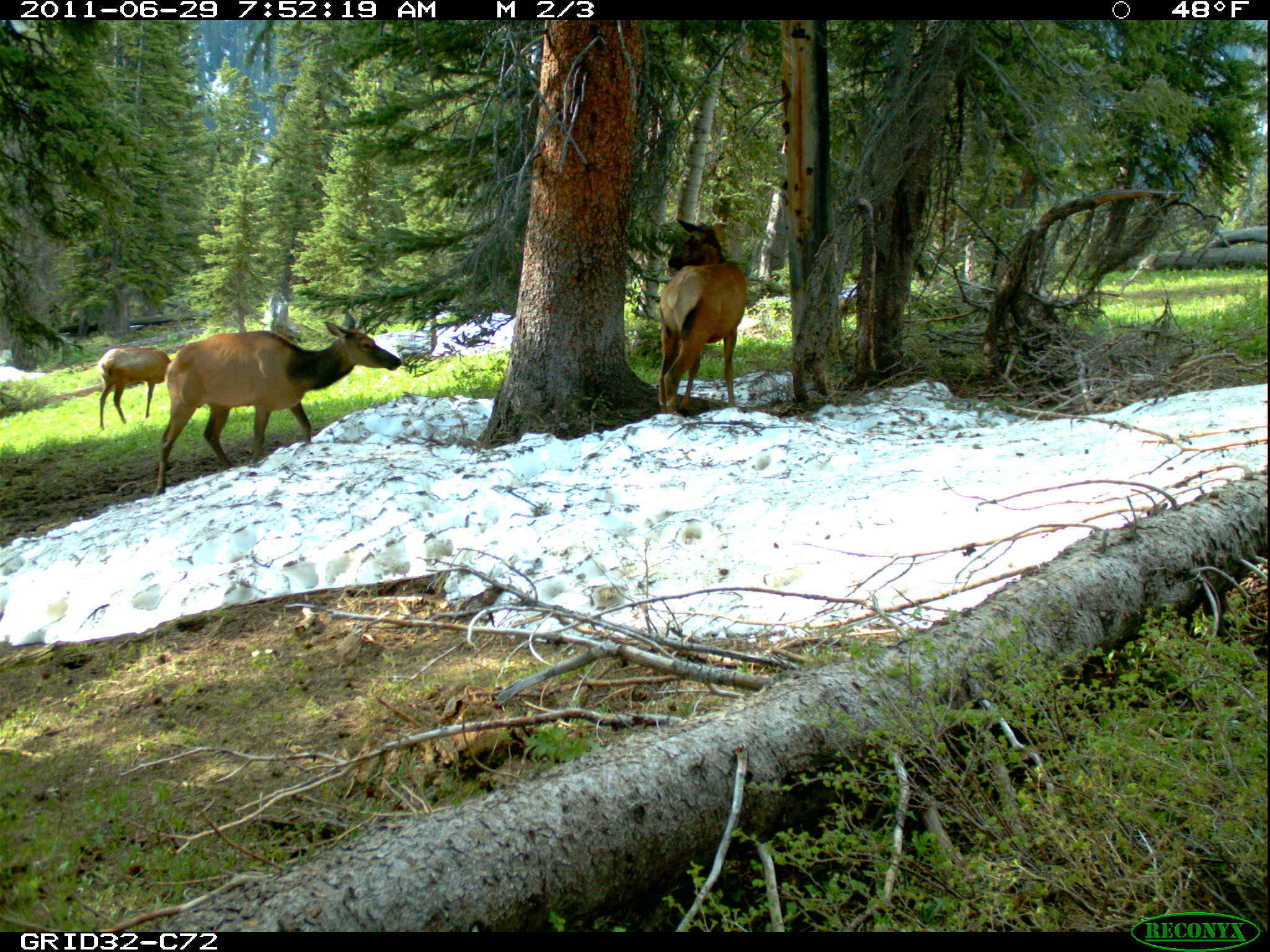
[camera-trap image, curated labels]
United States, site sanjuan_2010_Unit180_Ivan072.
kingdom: Animalia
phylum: Chordata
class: Mammalia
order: Artiodactyla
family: Cervidae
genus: Cervus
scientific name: Cervus elaphus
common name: red deer